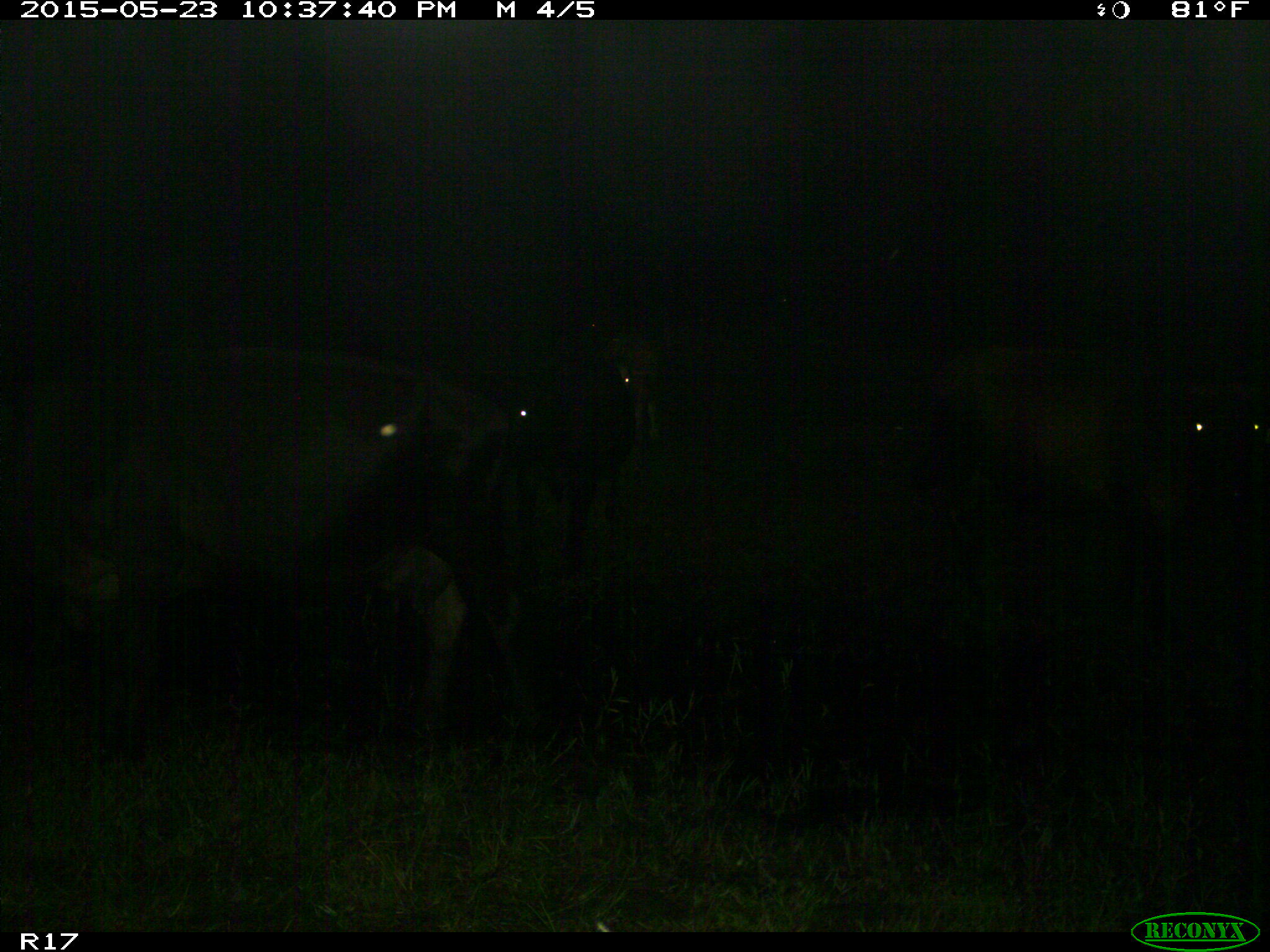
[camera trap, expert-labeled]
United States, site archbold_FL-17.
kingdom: Animalia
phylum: Chordata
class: Mammalia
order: Artiodactyla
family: Bovidae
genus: Bos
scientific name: Bos taurus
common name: domestic cow